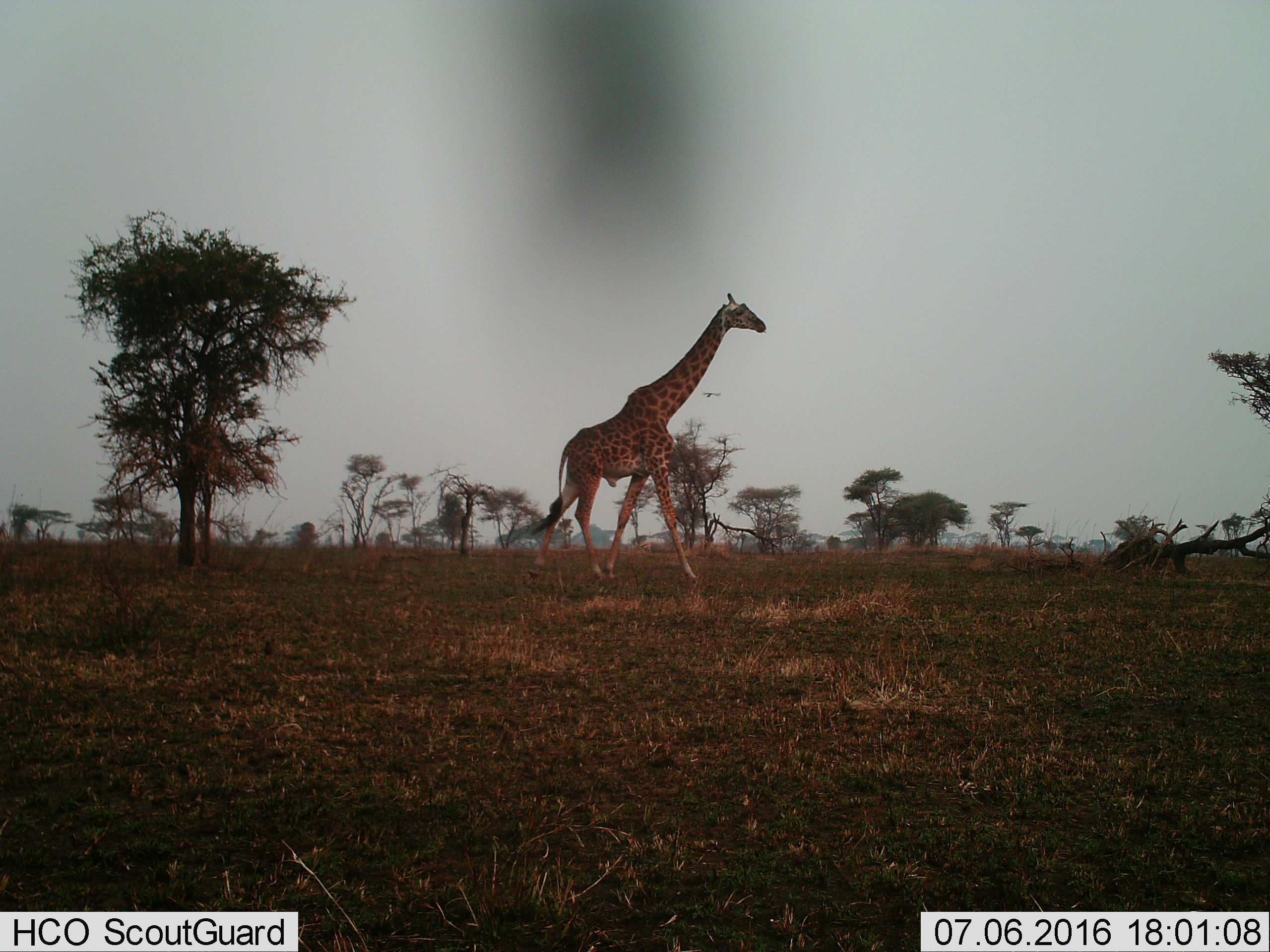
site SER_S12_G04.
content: unidentified animal